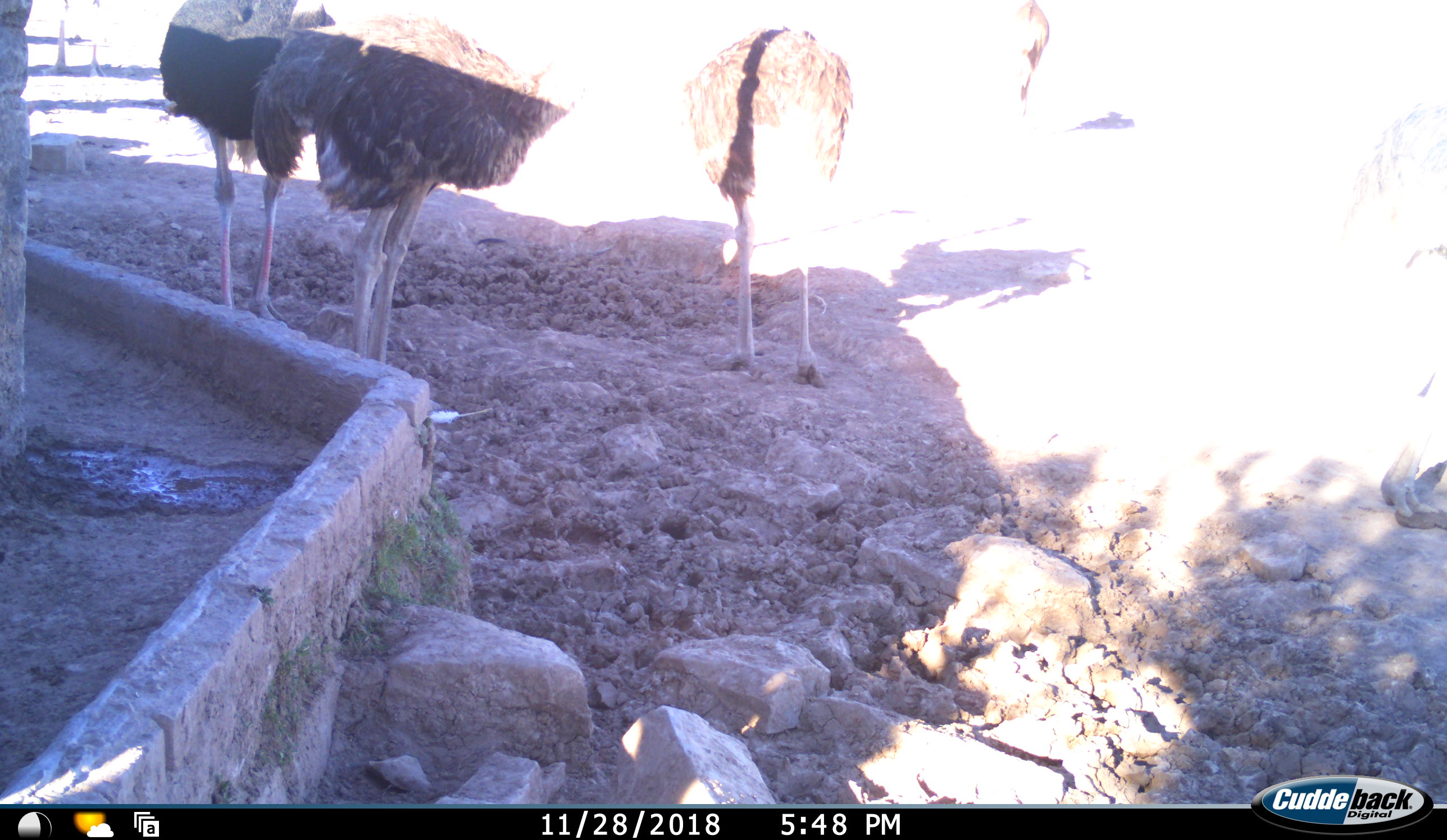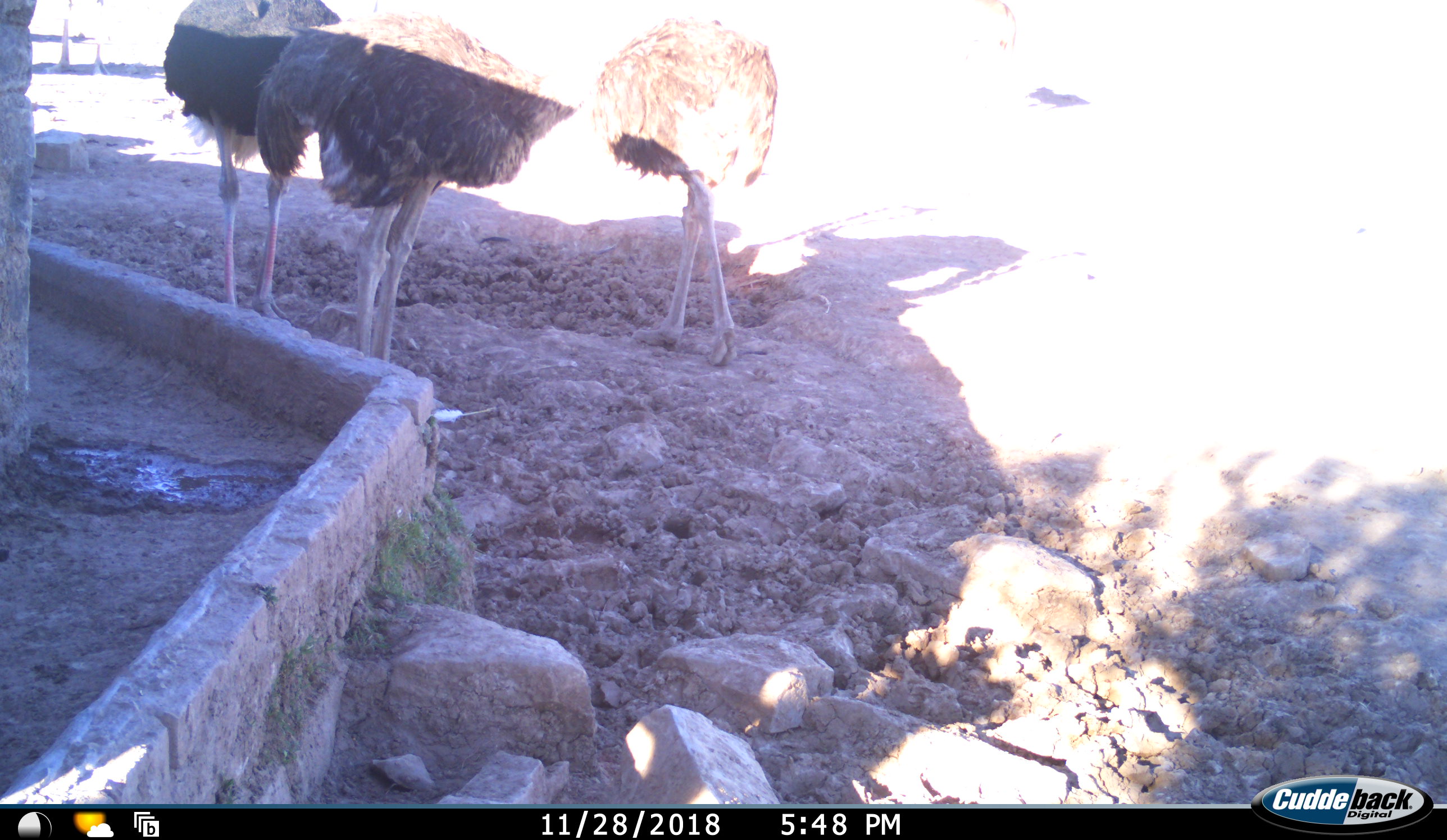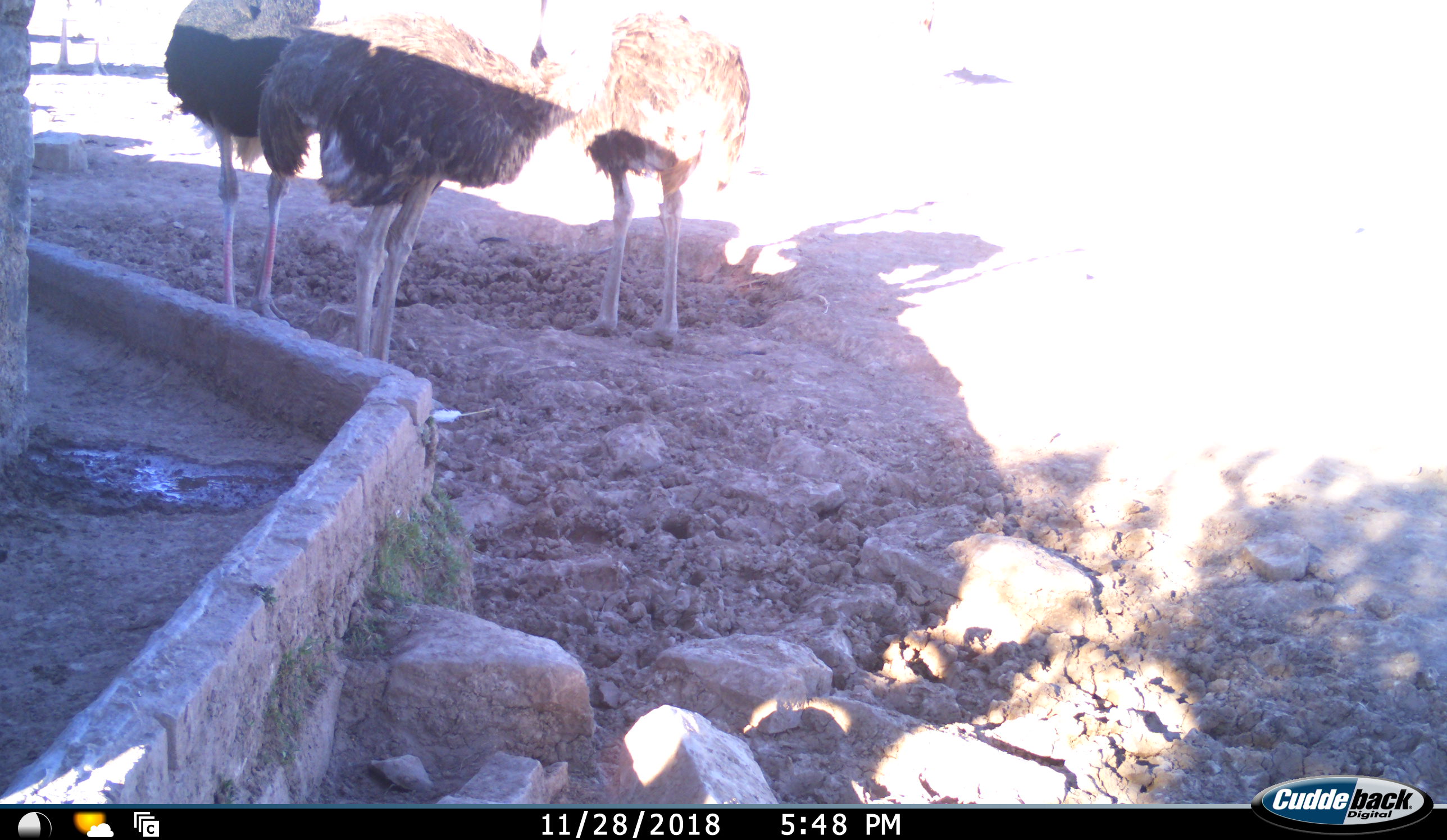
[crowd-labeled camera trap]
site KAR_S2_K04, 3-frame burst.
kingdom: Animalia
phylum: Chordata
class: Aves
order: Struthioniformes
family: Struthionidae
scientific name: Struthionidae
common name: ostrich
Ostrich (Struthionidae), count 5. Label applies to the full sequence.